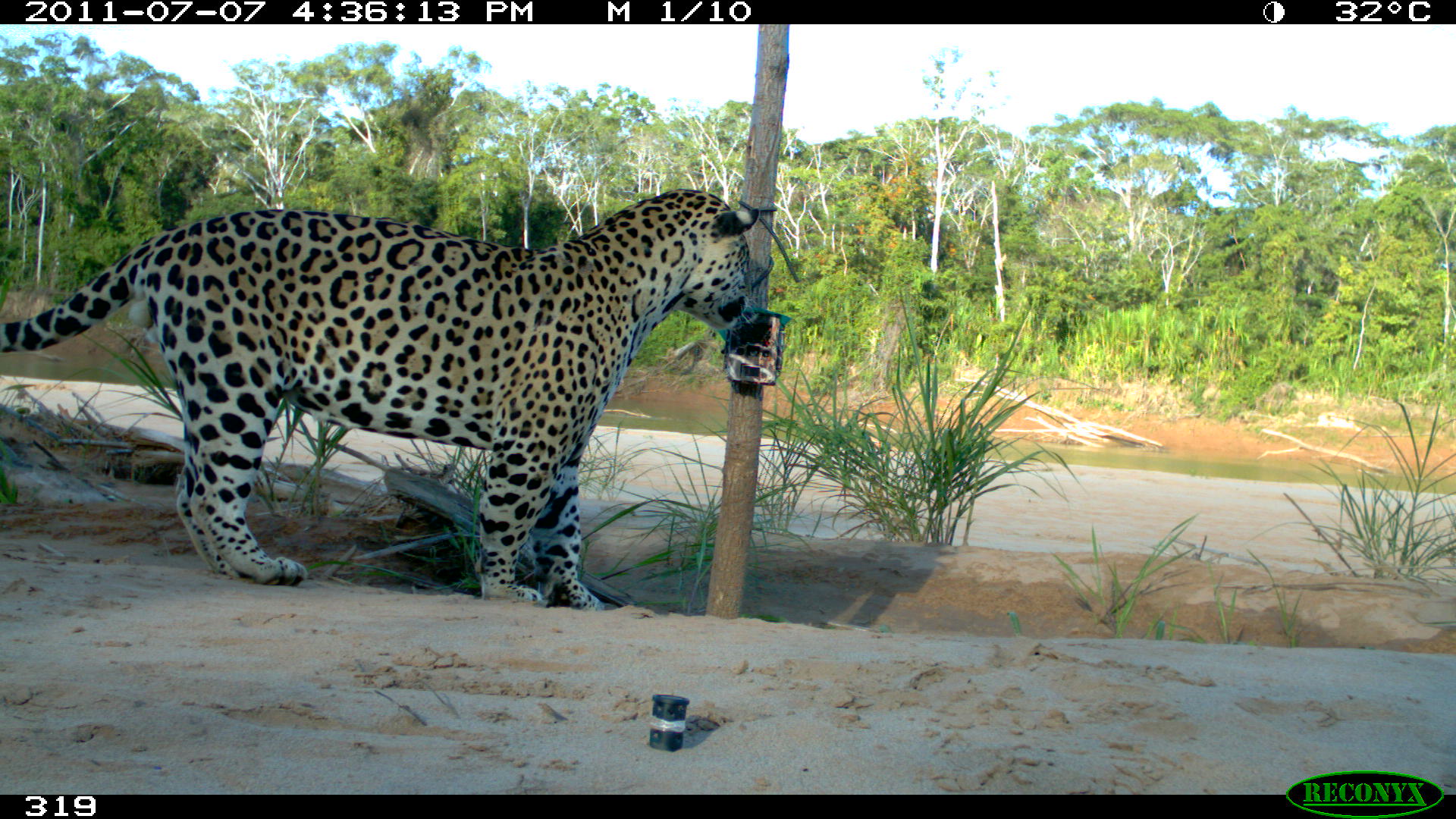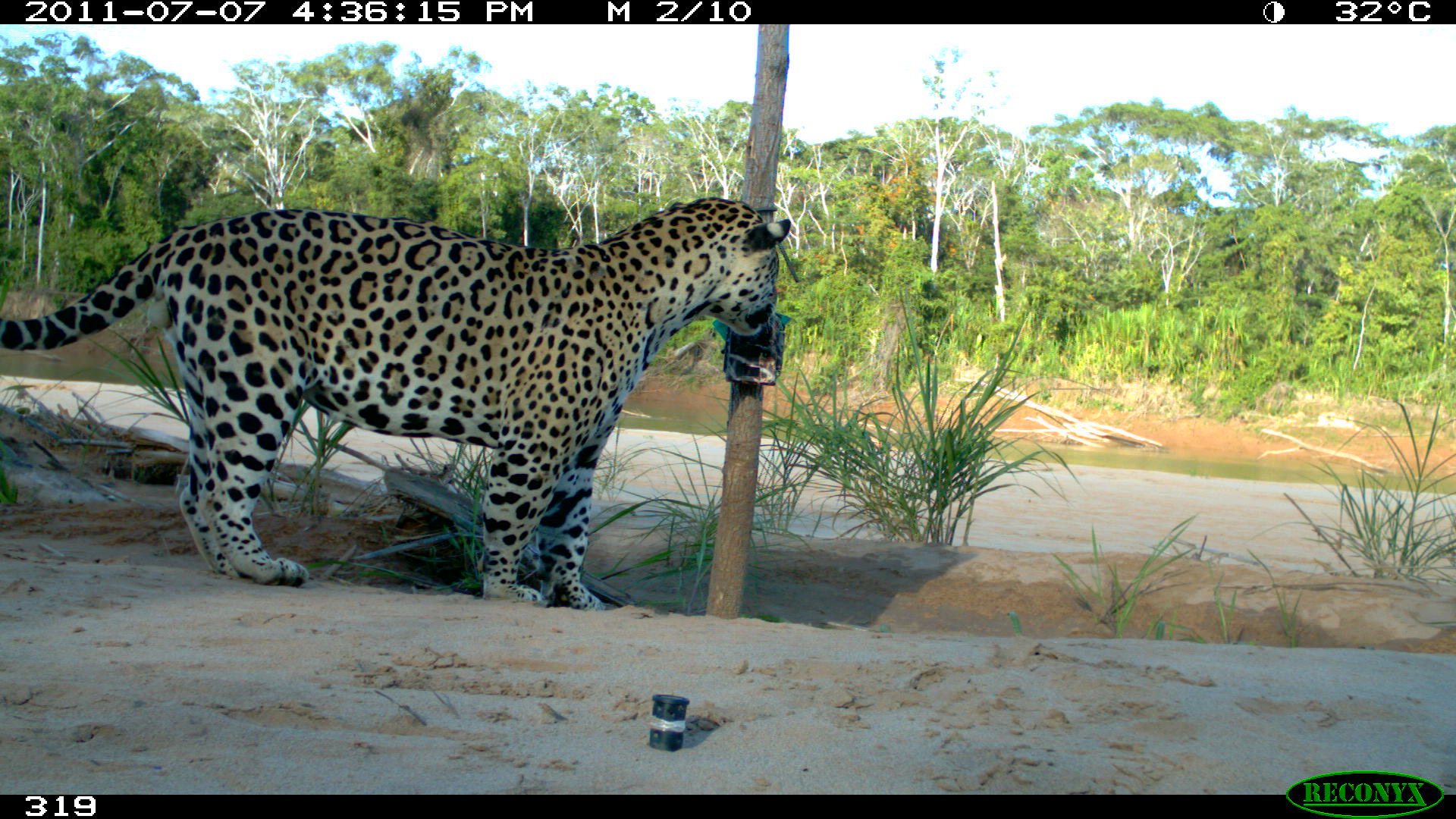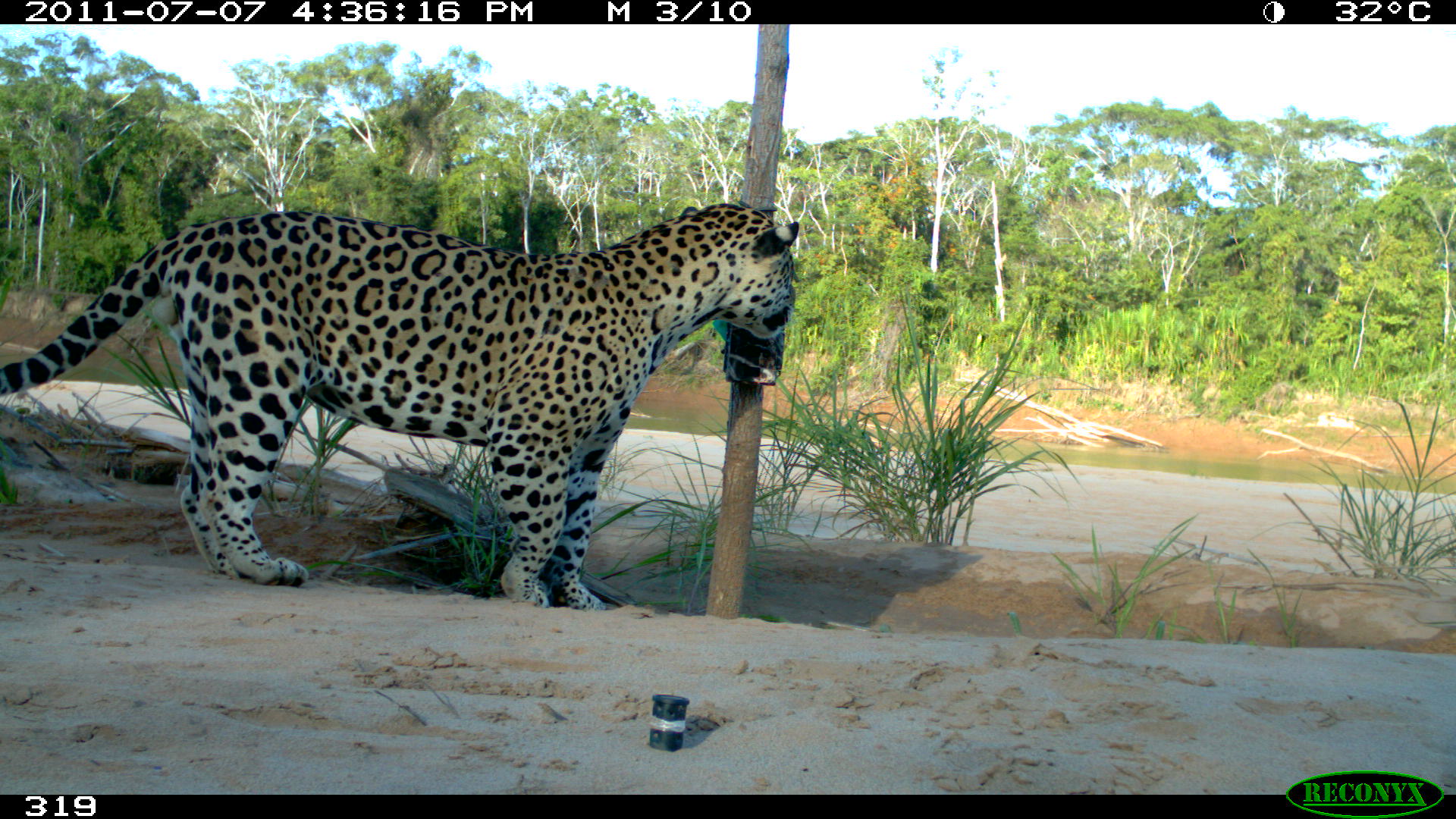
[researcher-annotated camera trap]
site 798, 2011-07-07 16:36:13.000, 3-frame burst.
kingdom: Animalia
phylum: Chordata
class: Mammalia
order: Carnivora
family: Felidae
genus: Panthera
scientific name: Panthera onca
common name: jaguar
Panthera onca (jaguar).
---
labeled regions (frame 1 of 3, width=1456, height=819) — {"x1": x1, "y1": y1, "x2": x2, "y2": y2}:
panthera onca: {"x1": 0, "y1": 187, "x2": 760, "y2": 610}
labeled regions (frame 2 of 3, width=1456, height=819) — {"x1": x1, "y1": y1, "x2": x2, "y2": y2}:
panthera onca: {"x1": 0, "y1": 193, "x2": 790, "y2": 610}